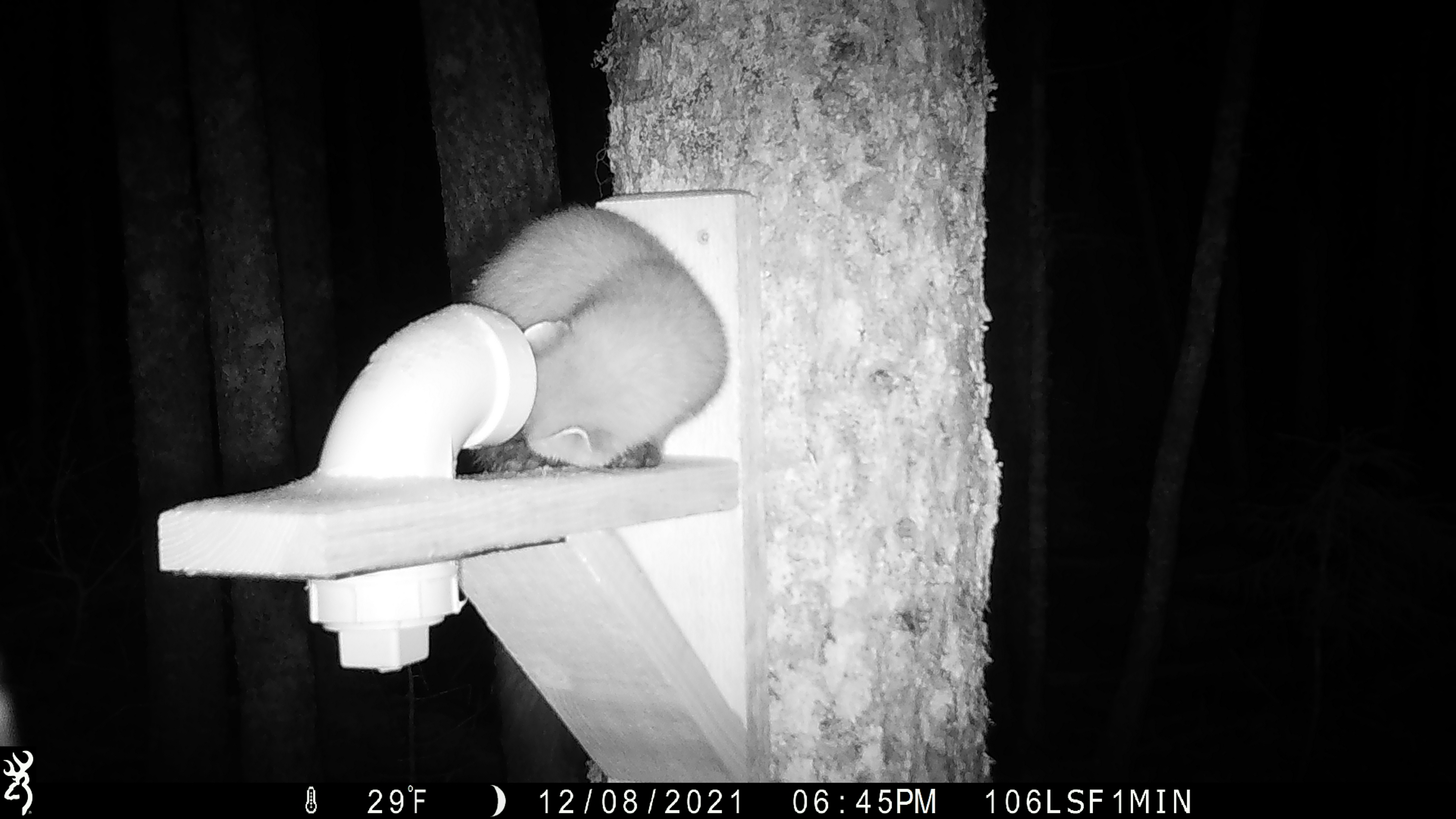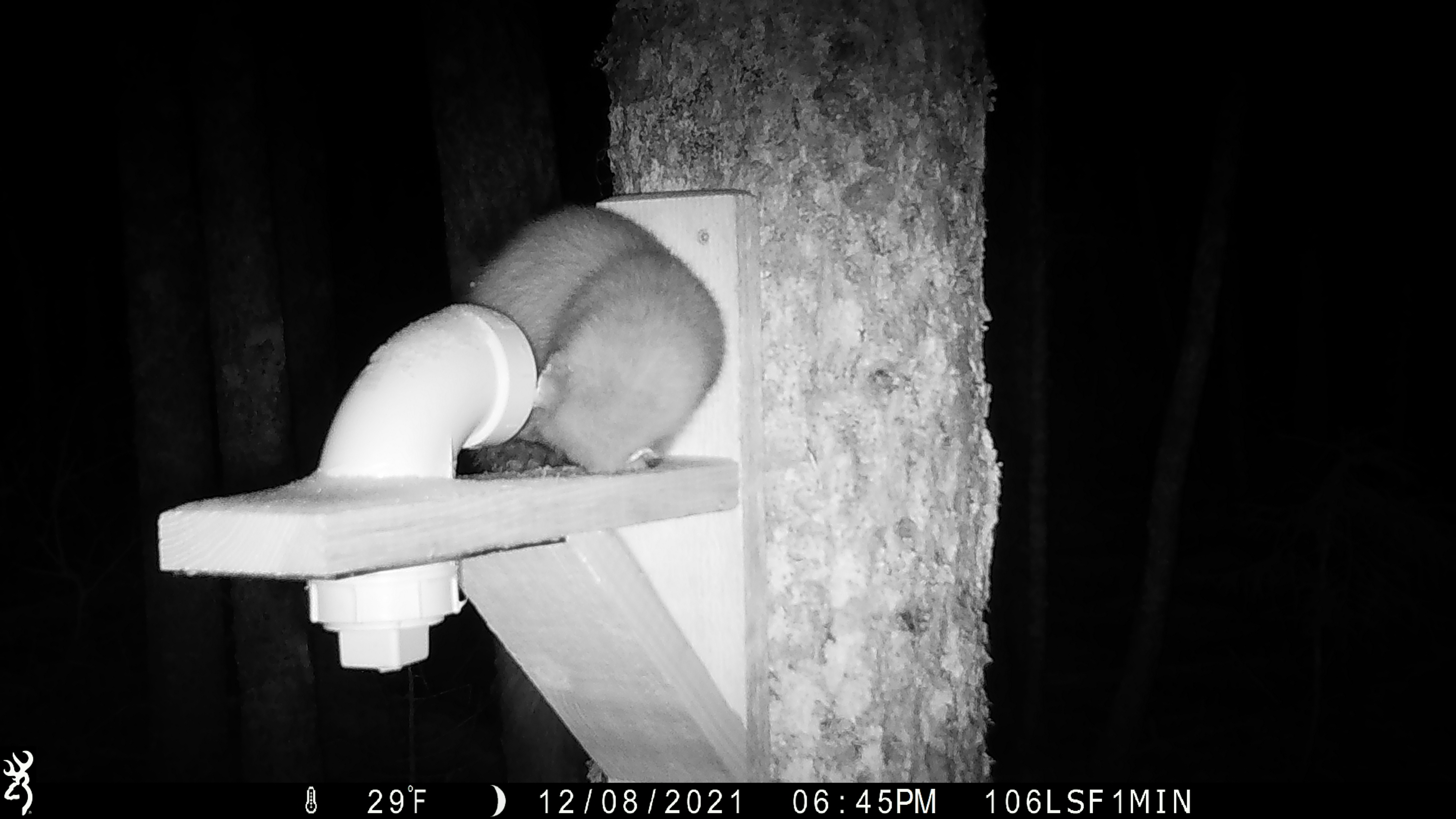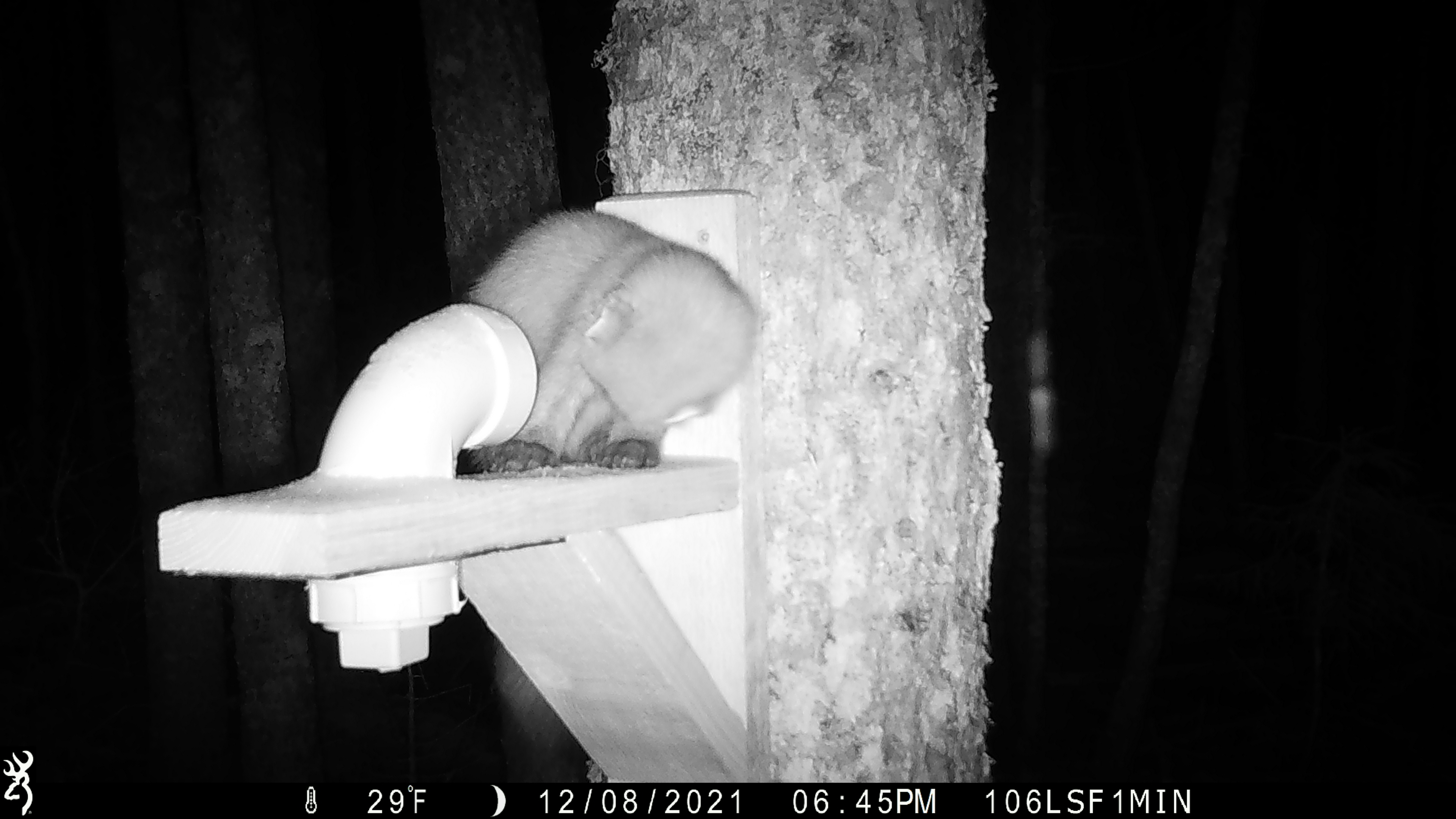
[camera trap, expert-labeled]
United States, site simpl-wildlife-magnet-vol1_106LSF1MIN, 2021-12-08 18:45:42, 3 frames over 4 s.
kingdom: Animalia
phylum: Chordata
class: Mammalia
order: Carnivora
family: Mustelidae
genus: Martes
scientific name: Martes americana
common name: american marten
American marten (Martes americana).